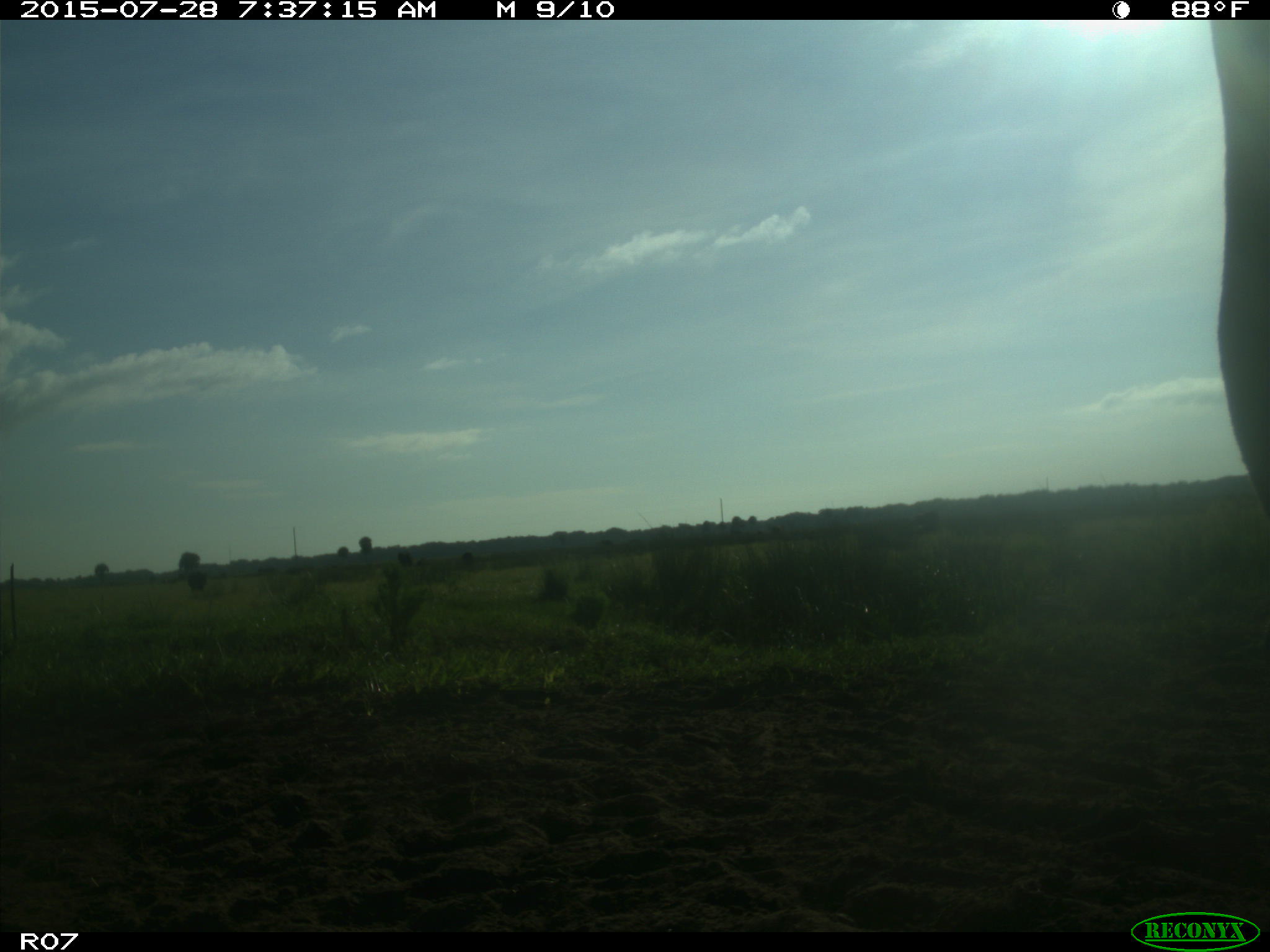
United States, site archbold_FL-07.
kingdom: Animalia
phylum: Chordata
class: Mammalia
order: Artiodactyla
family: Bovidae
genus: Bos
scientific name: Bos taurus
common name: domestic cow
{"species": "Bos taurus (domestic cow)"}